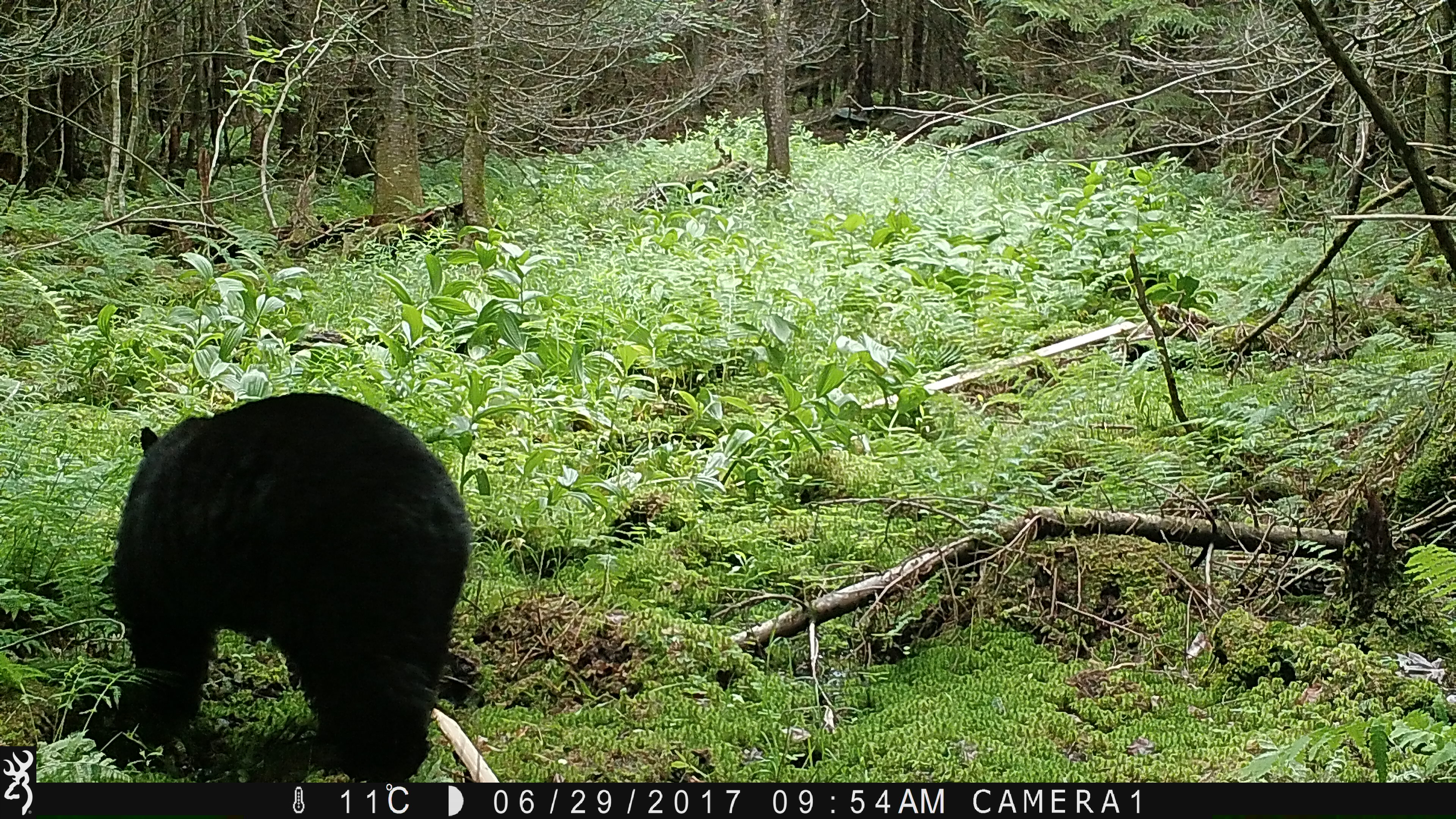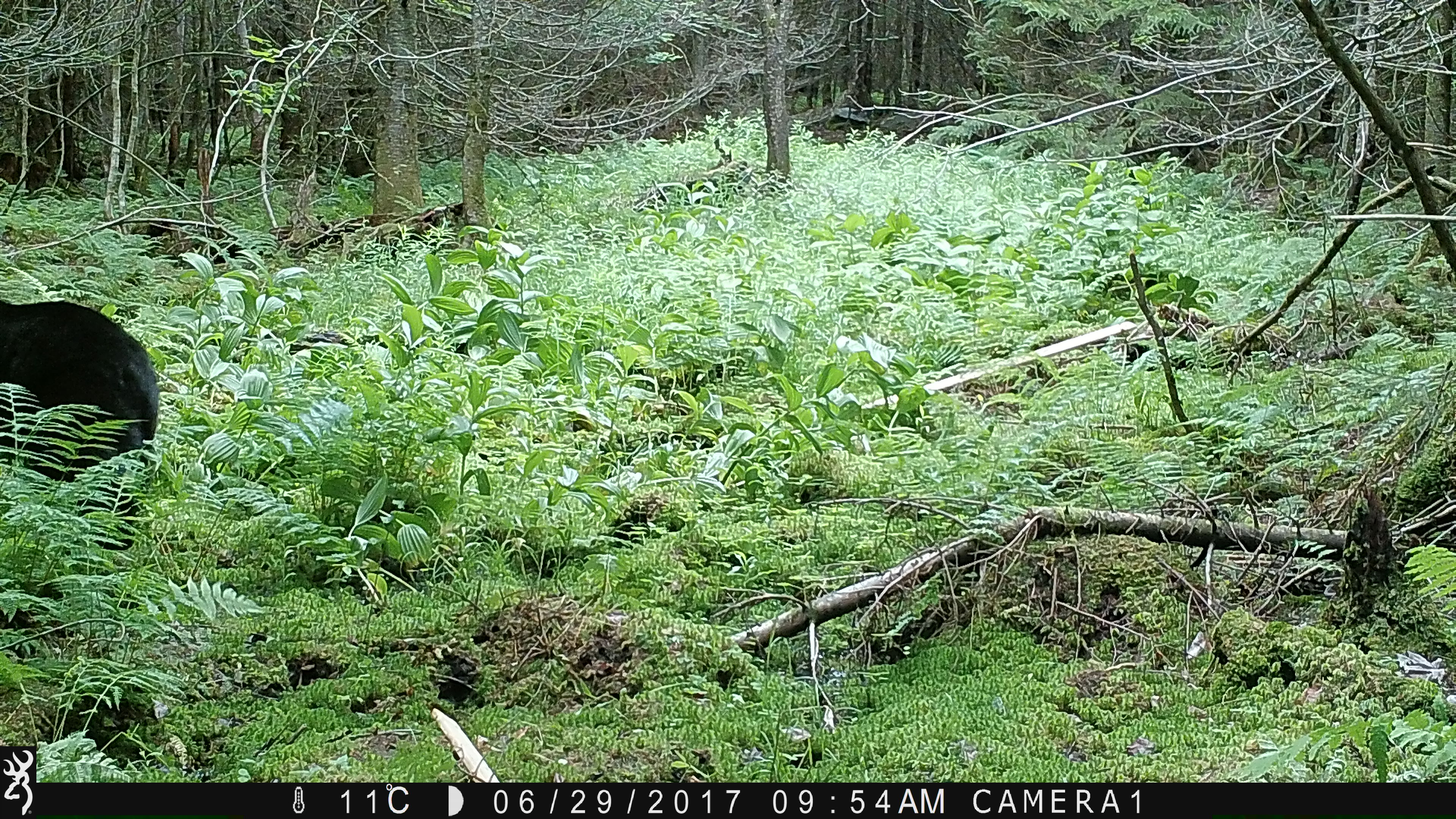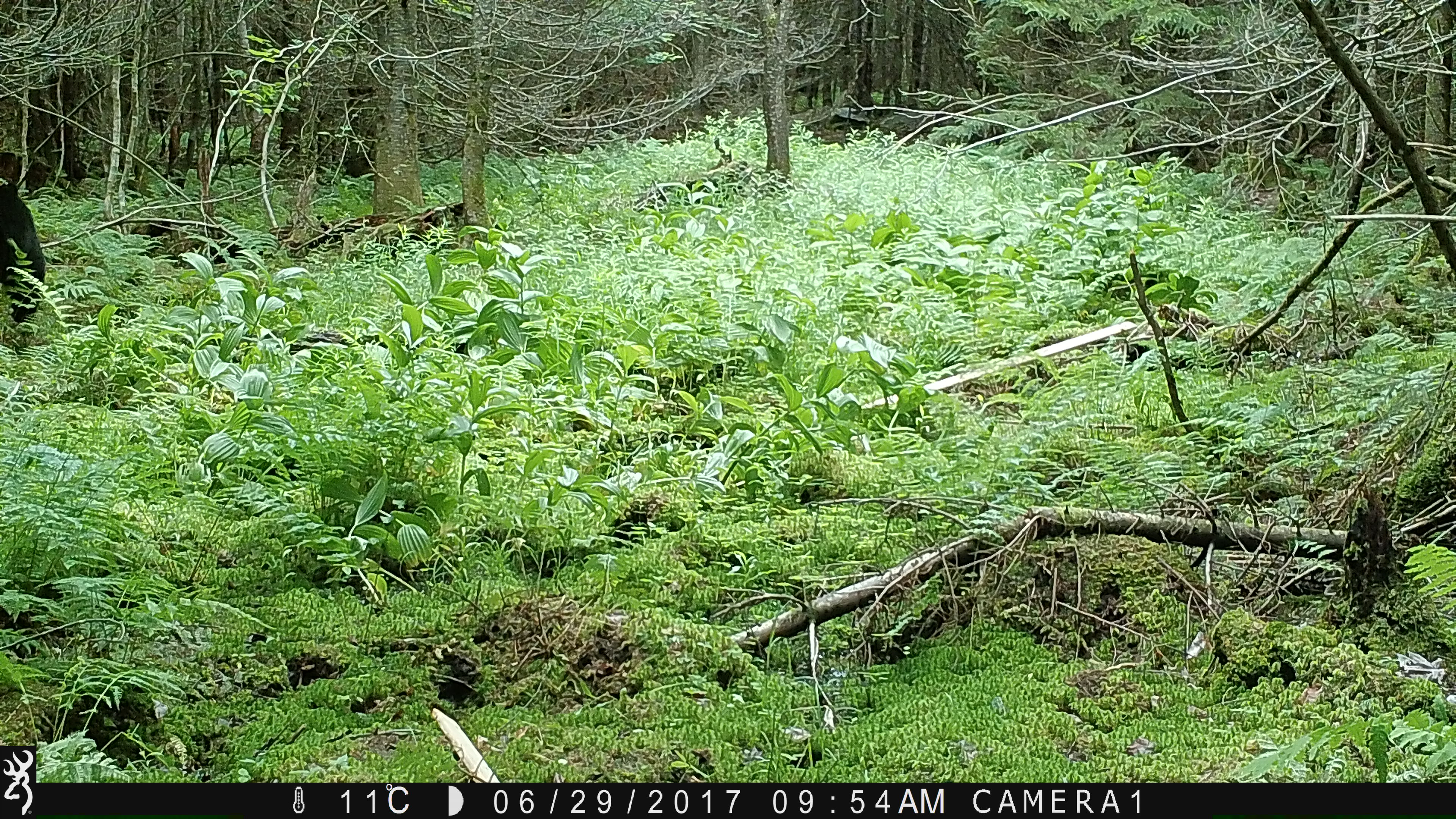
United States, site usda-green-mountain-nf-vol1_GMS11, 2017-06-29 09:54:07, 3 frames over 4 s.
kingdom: Animalia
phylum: Chordata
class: Mammalia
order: Carnivora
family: Ursidae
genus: Ursus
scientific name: Ursus americanus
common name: black bear